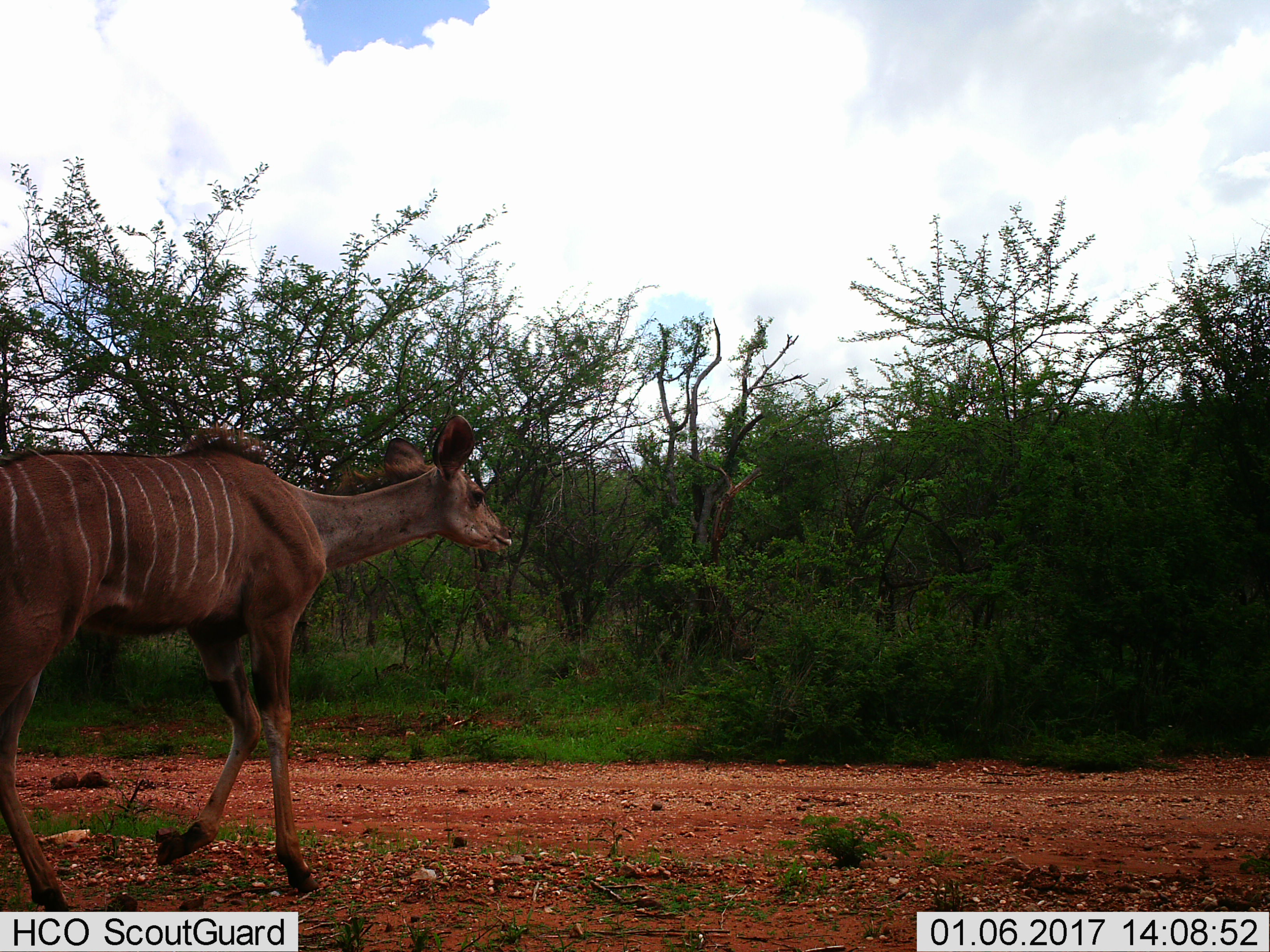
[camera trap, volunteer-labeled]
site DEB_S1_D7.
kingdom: Animalia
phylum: Chordata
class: Mammalia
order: Artiodactyla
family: Bovidae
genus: Tragelaphus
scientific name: Tragelaphus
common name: kudu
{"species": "kudu (Tragelaphus)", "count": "1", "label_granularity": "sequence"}